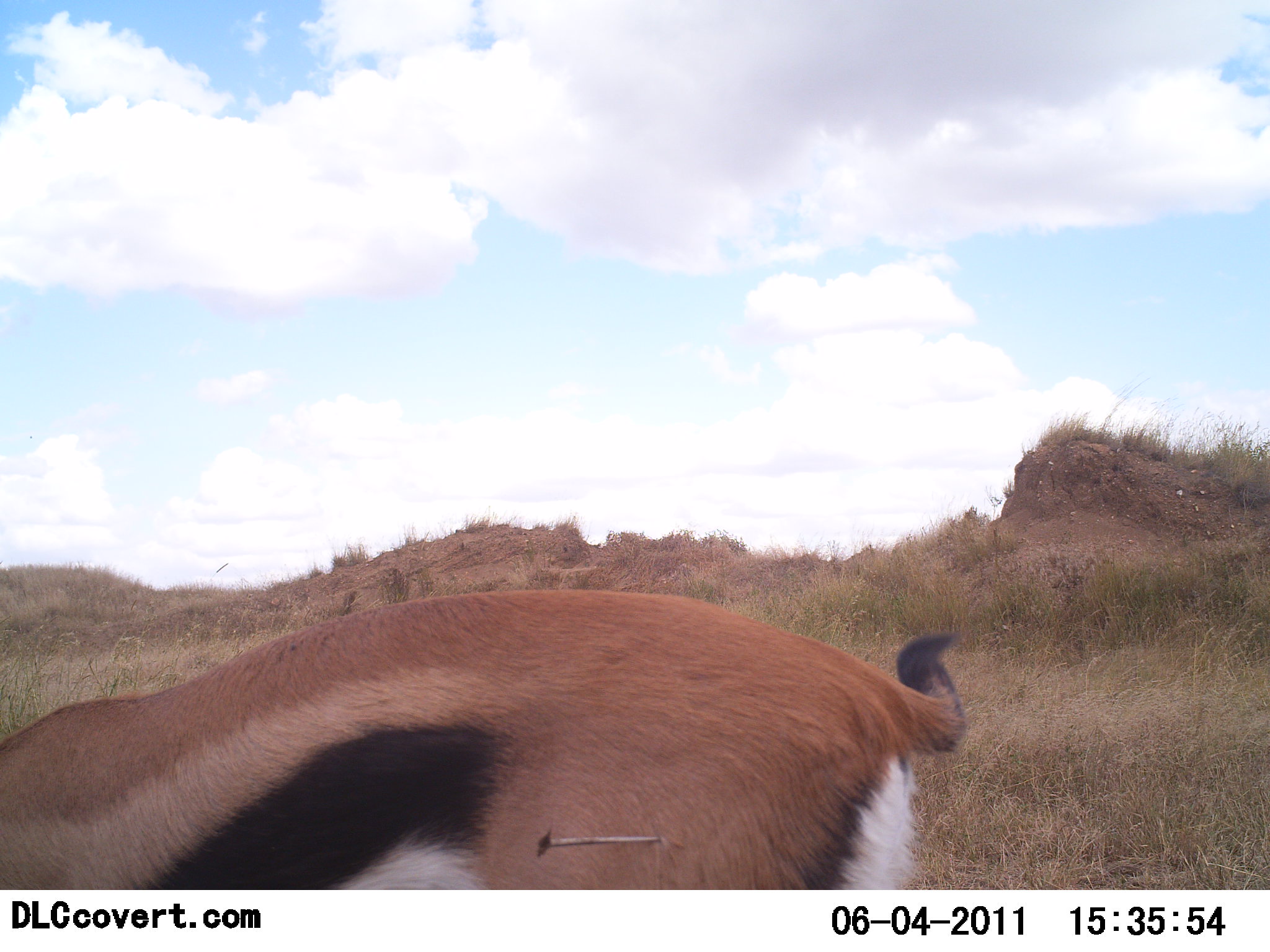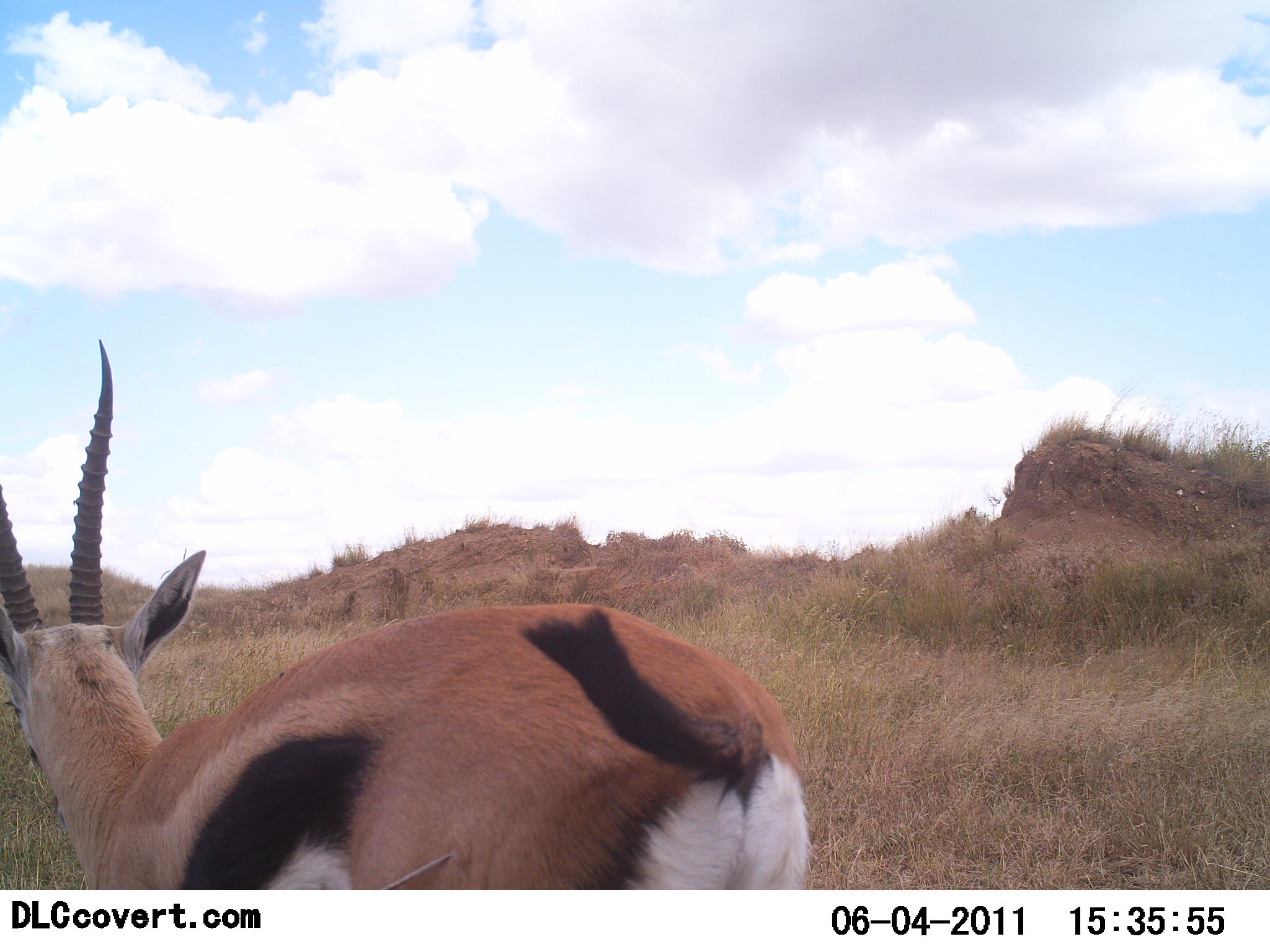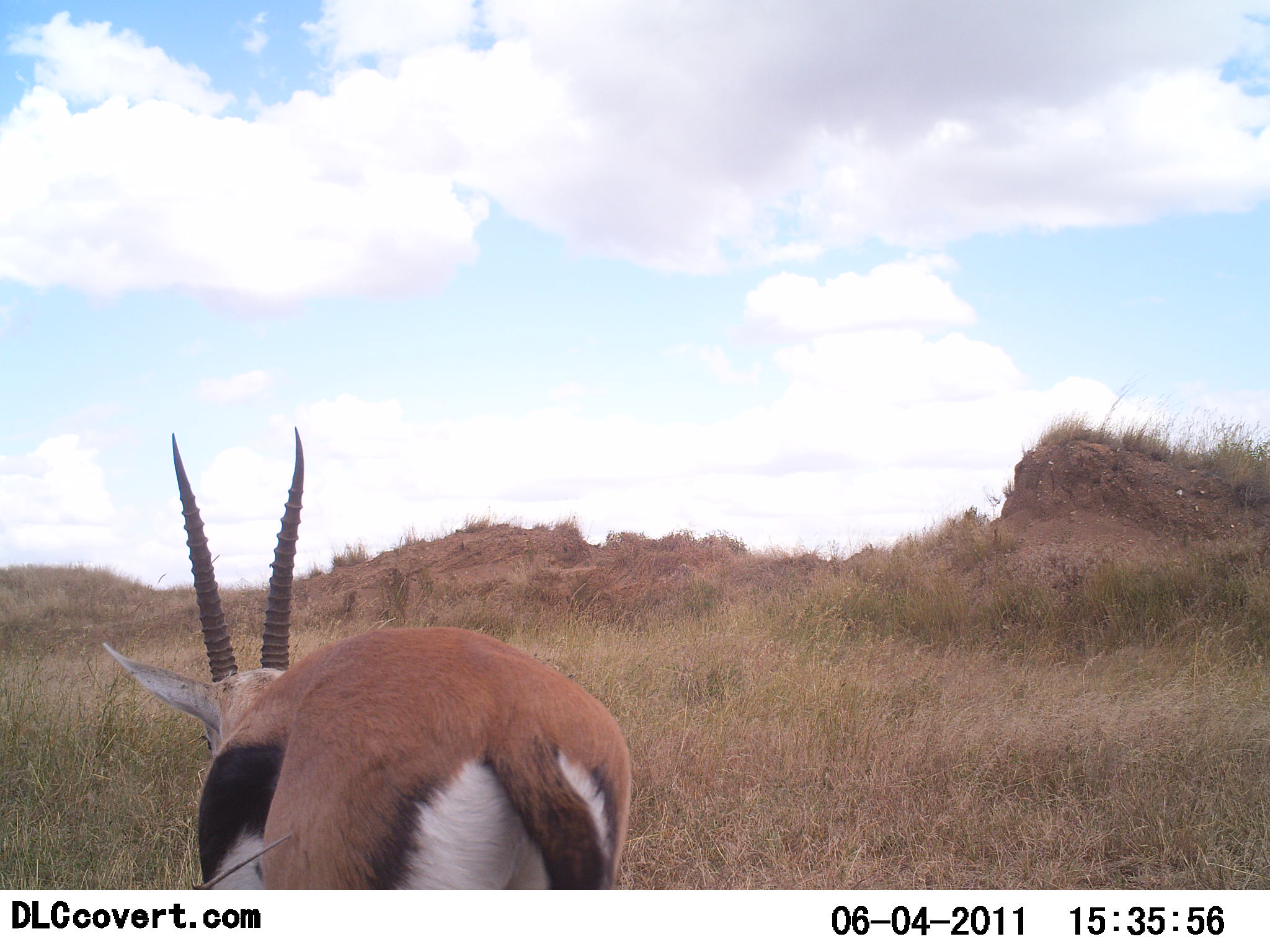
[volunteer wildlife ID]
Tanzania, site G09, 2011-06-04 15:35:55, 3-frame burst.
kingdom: Animalia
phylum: Chordata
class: Mammalia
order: Artiodactyla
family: Bovidae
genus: Eudorcas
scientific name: Eudorcas thomsonii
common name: thomson's gazelle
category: gazellethomsons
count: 1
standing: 62%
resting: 0%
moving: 46%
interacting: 0%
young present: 0%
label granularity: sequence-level